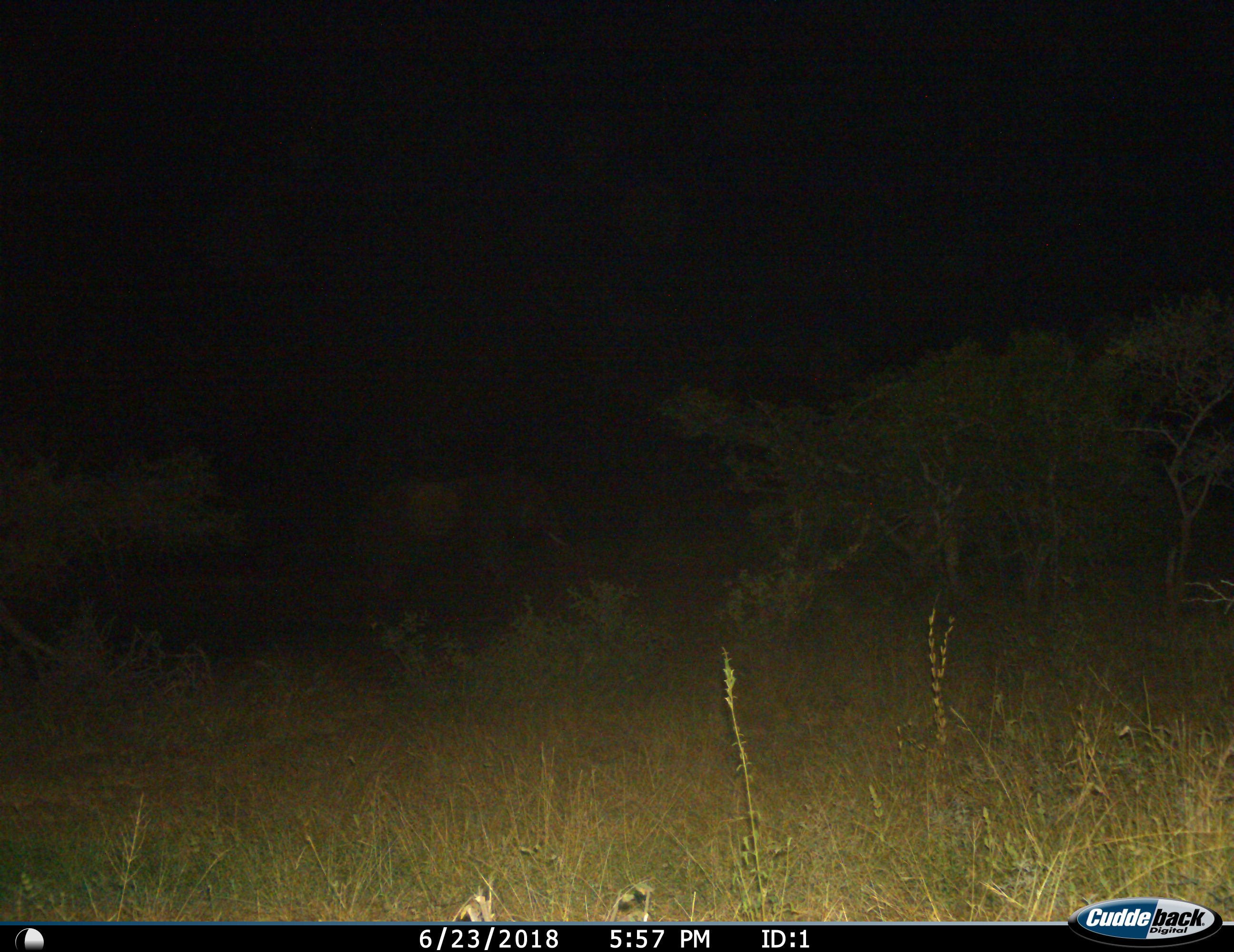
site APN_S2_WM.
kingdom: Animalia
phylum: Chordata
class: Mammalia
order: Proboscidea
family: Elephantidae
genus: Loxodonta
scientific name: Loxodonta africana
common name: african bush elephant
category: elephant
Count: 1.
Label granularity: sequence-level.